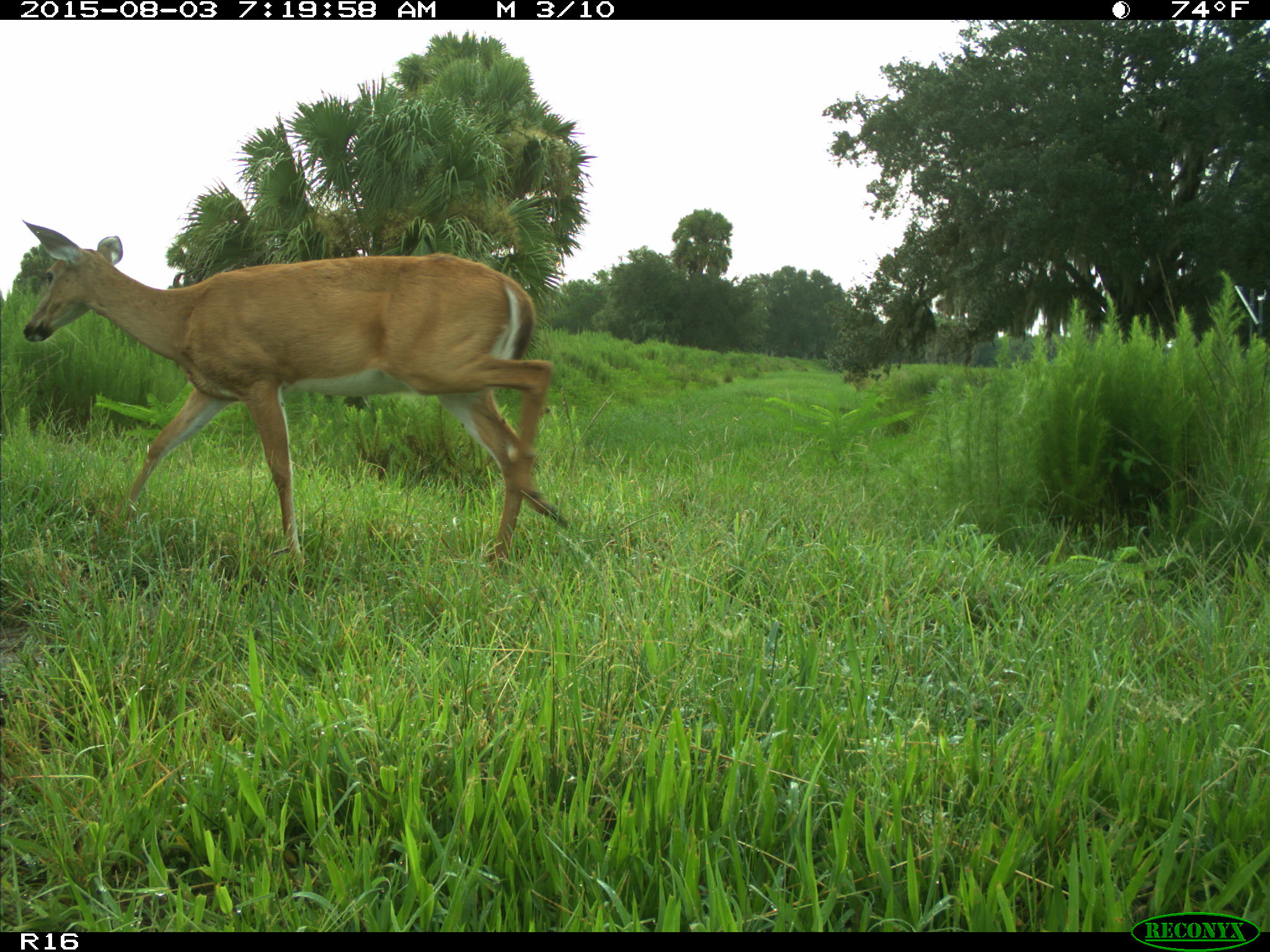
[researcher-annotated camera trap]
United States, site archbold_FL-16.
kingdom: Animalia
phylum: Chordata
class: Mammalia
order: Artiodactyla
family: Cervidae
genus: Odocoileus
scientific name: Odocoileus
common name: deer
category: unidentified deer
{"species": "unidentified deer (deer) (Odocoileus)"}